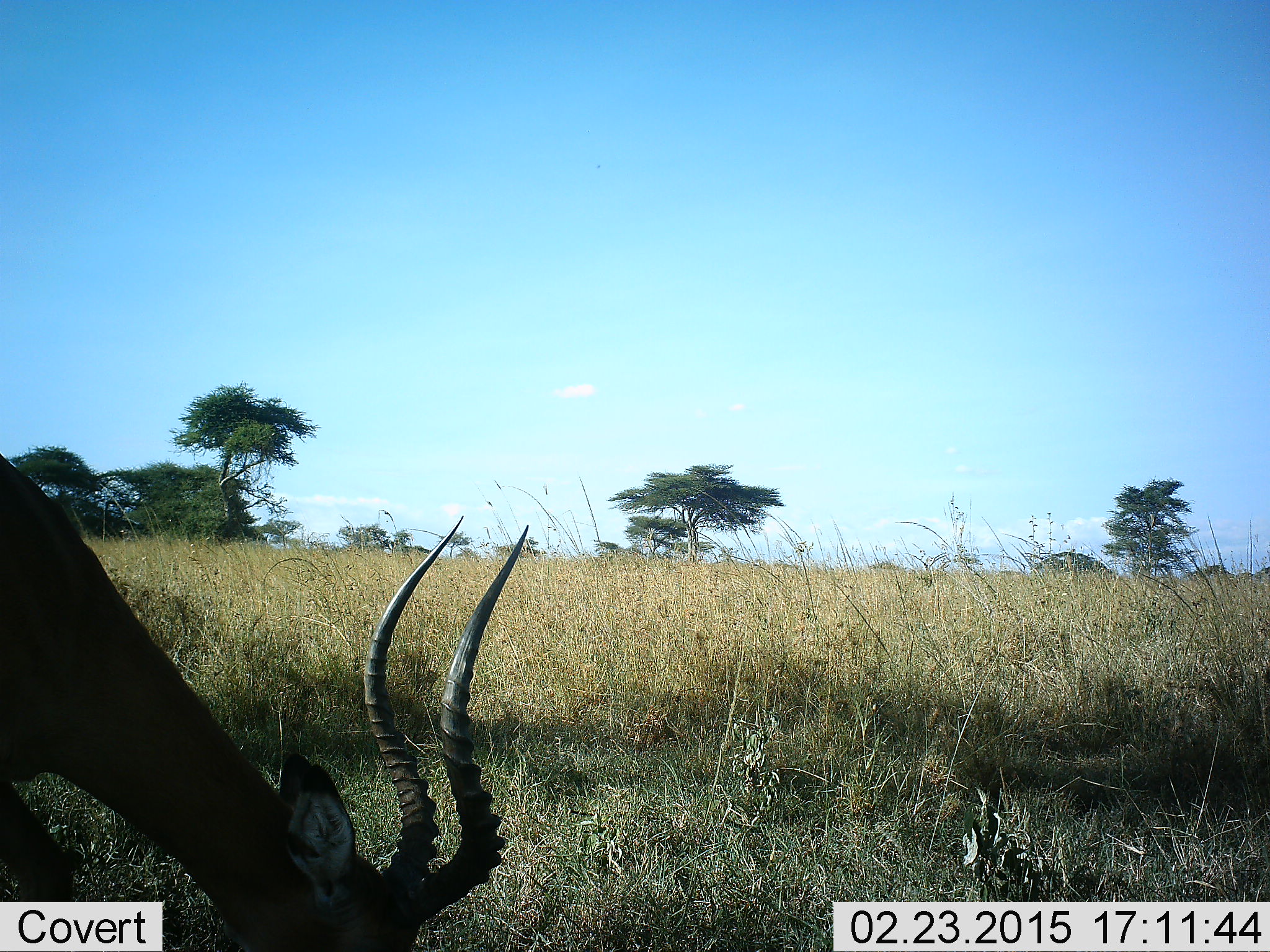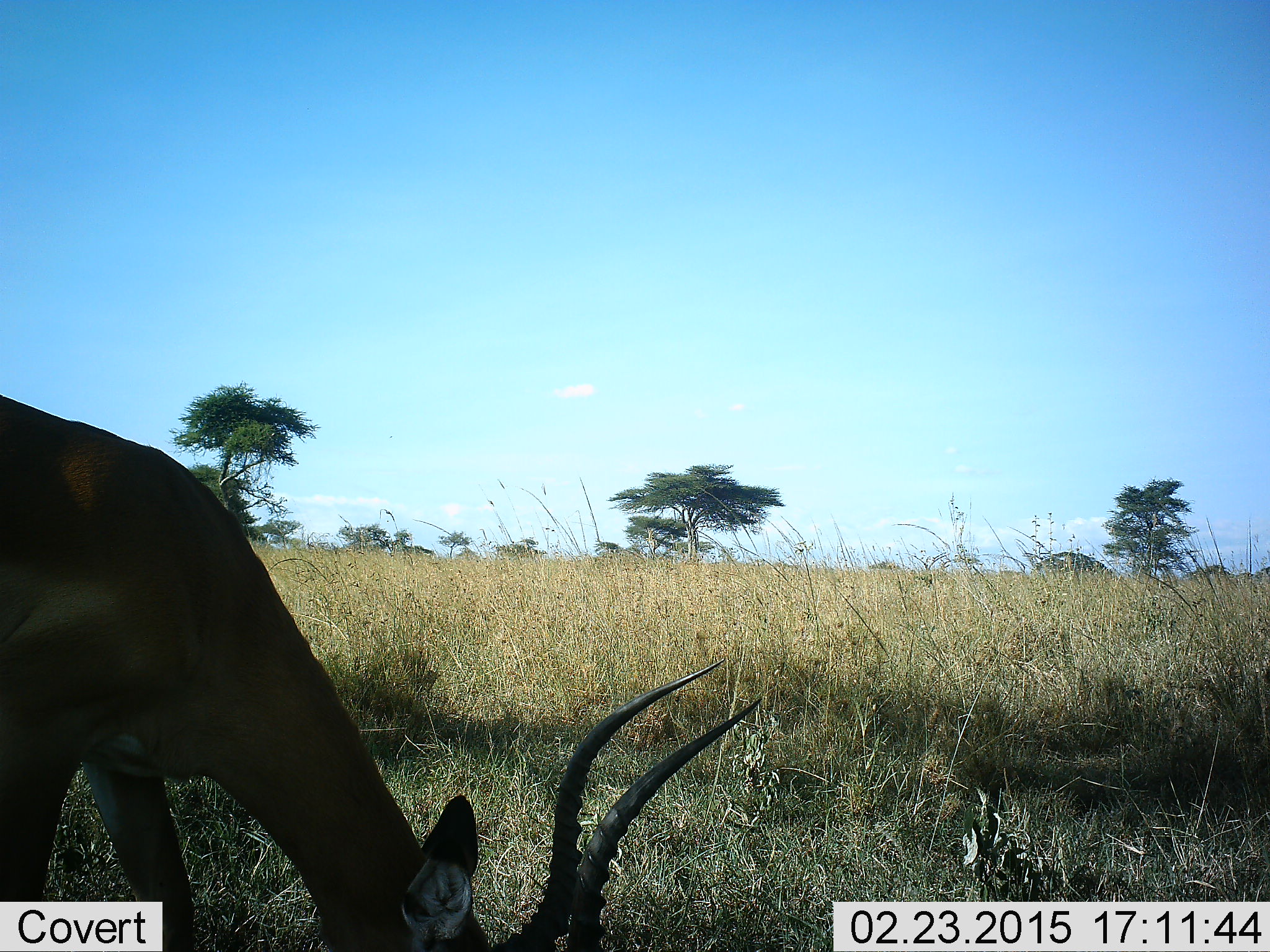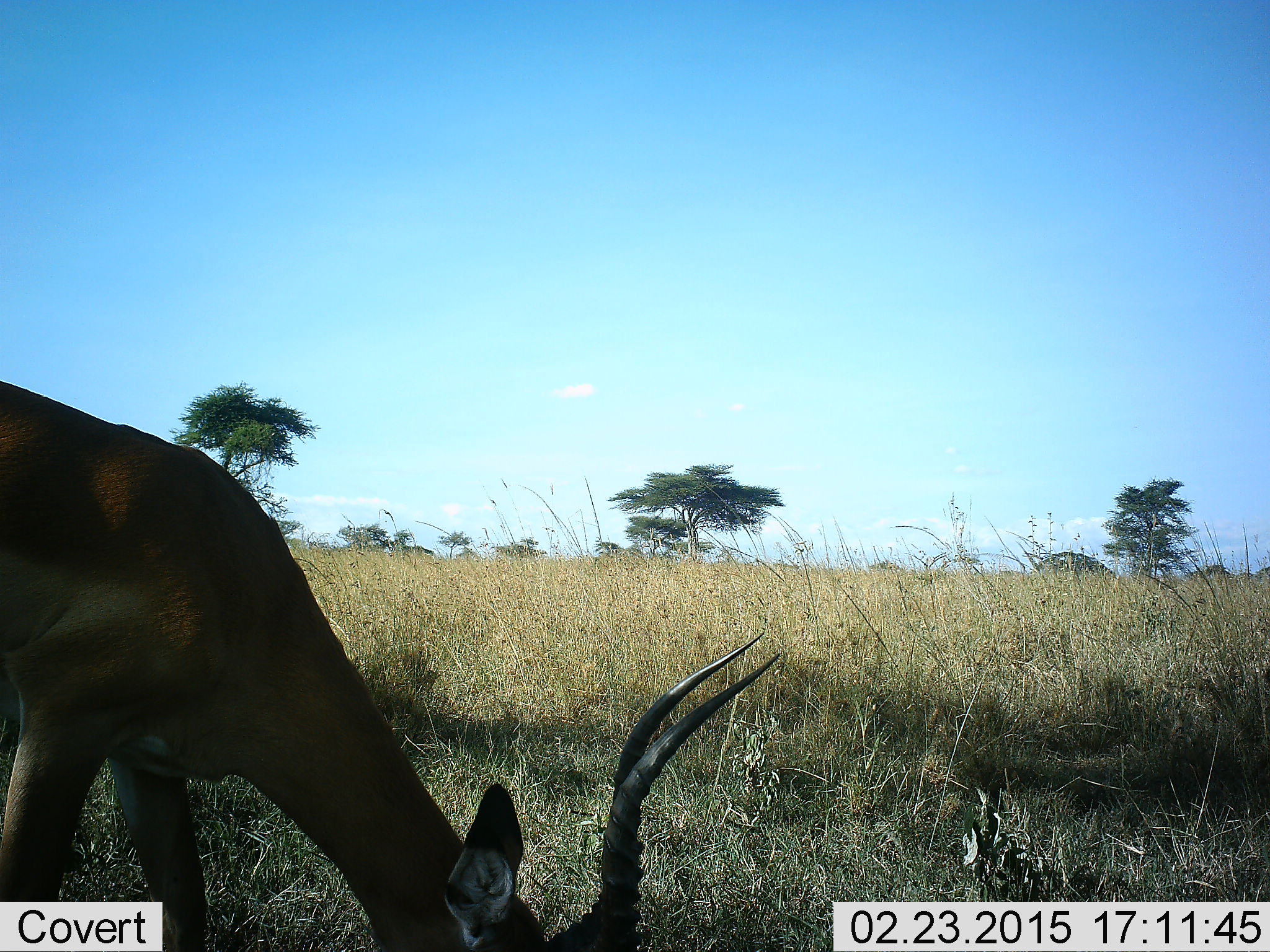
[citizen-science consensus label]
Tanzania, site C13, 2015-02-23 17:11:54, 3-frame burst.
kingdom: Animalia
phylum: Chordata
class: Mammalia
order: Artiodactyla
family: Bovidae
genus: Aepyceros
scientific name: Aepyceros melampus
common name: impala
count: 1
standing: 30%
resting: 0%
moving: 0%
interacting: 0%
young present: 0%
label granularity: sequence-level